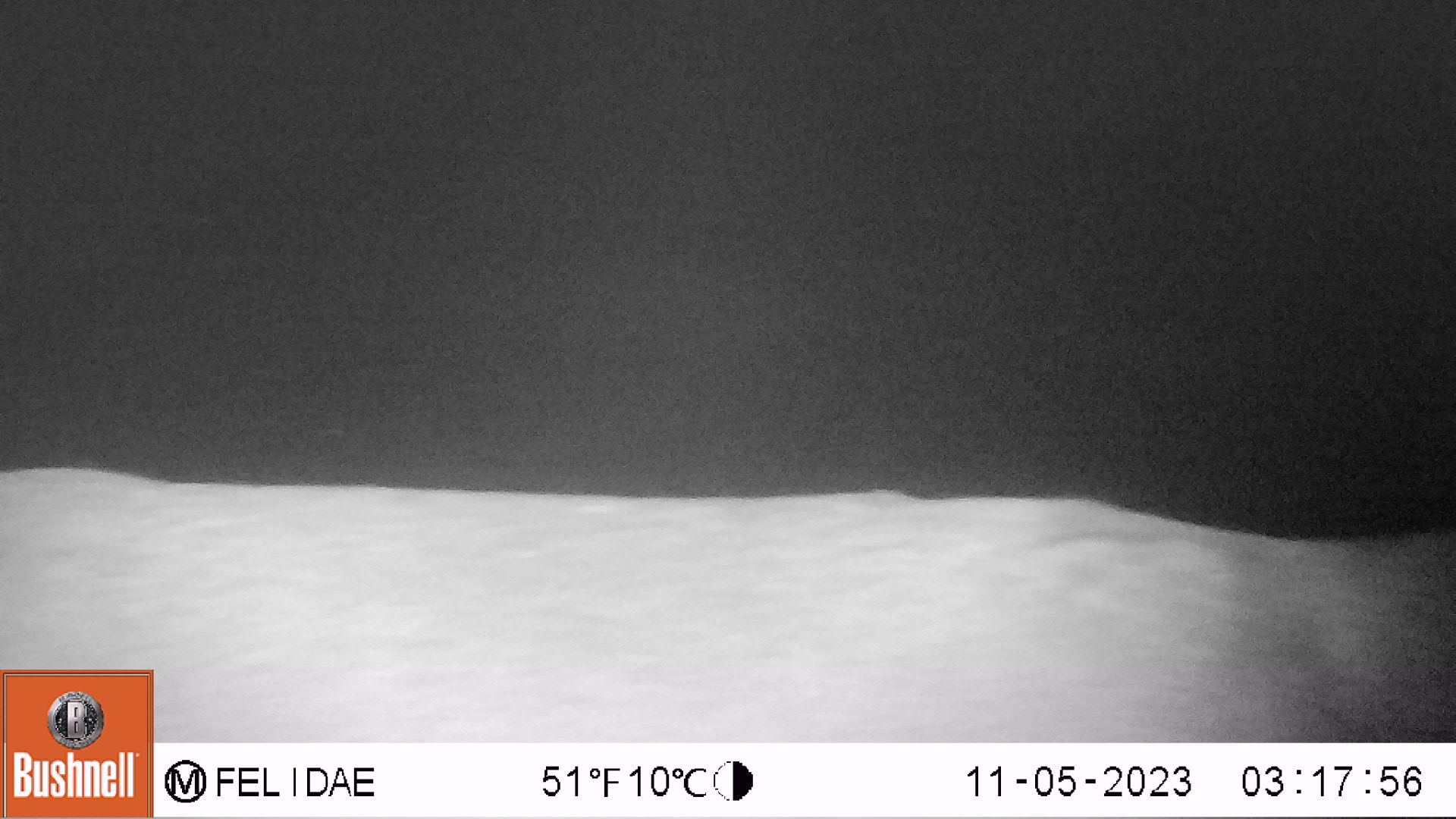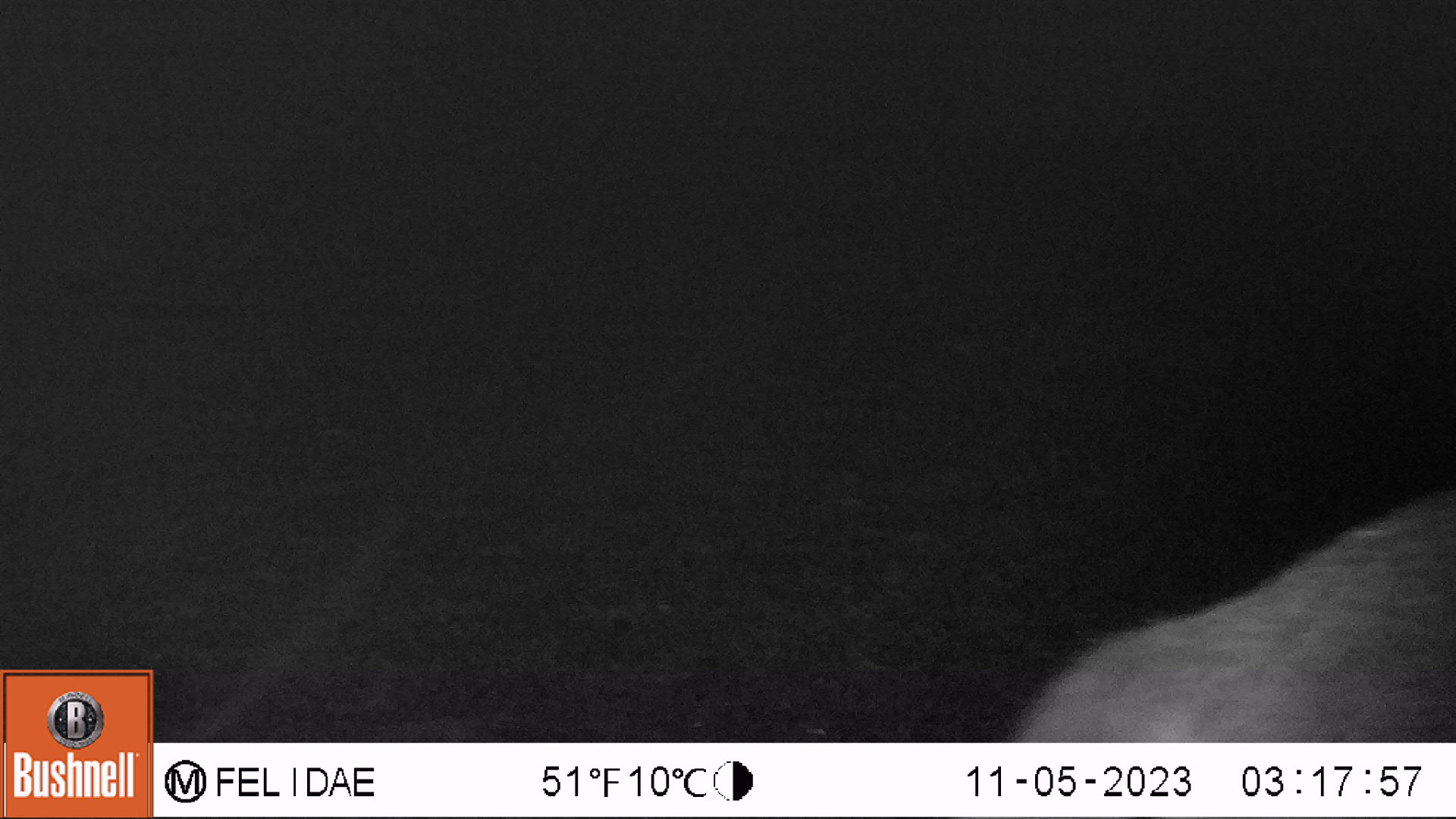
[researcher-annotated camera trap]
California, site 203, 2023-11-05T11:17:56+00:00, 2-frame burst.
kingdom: Animalia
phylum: Chordata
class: Mammalia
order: Artiodactyla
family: Cervidae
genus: Odocoileus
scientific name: Odocoileus hemionus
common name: mule deer